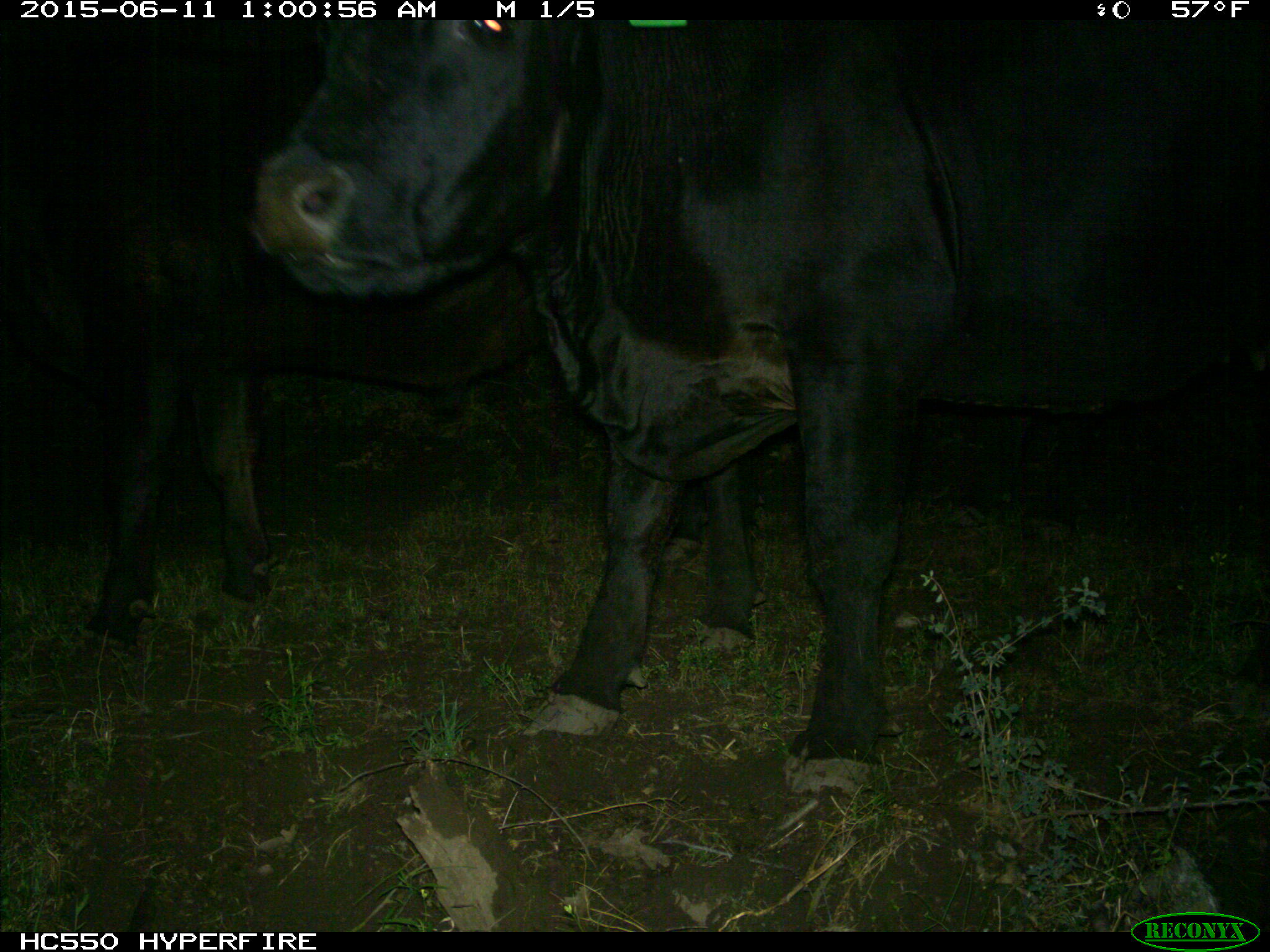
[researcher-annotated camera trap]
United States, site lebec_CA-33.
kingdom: Animalia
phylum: Chordata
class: Mammalia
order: Artiodactyla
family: Bovidae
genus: Bos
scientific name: Bos taurus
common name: domestic cow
Bos taurus (domestic cow).